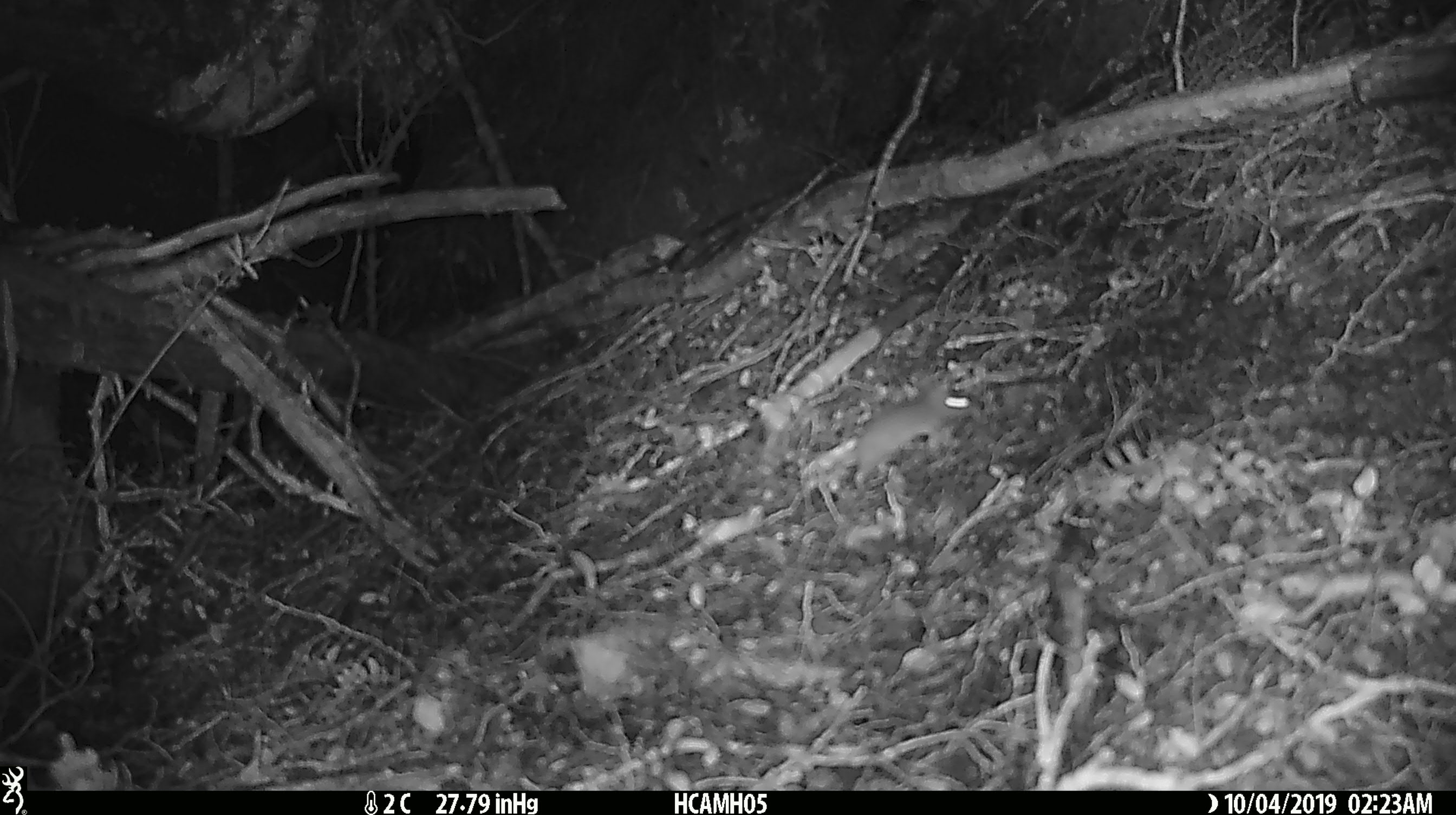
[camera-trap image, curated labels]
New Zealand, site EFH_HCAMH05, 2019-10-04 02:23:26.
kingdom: Animalia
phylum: Chordata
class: Mammalia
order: Rodentia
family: Muridae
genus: Mus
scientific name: Mus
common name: mouse